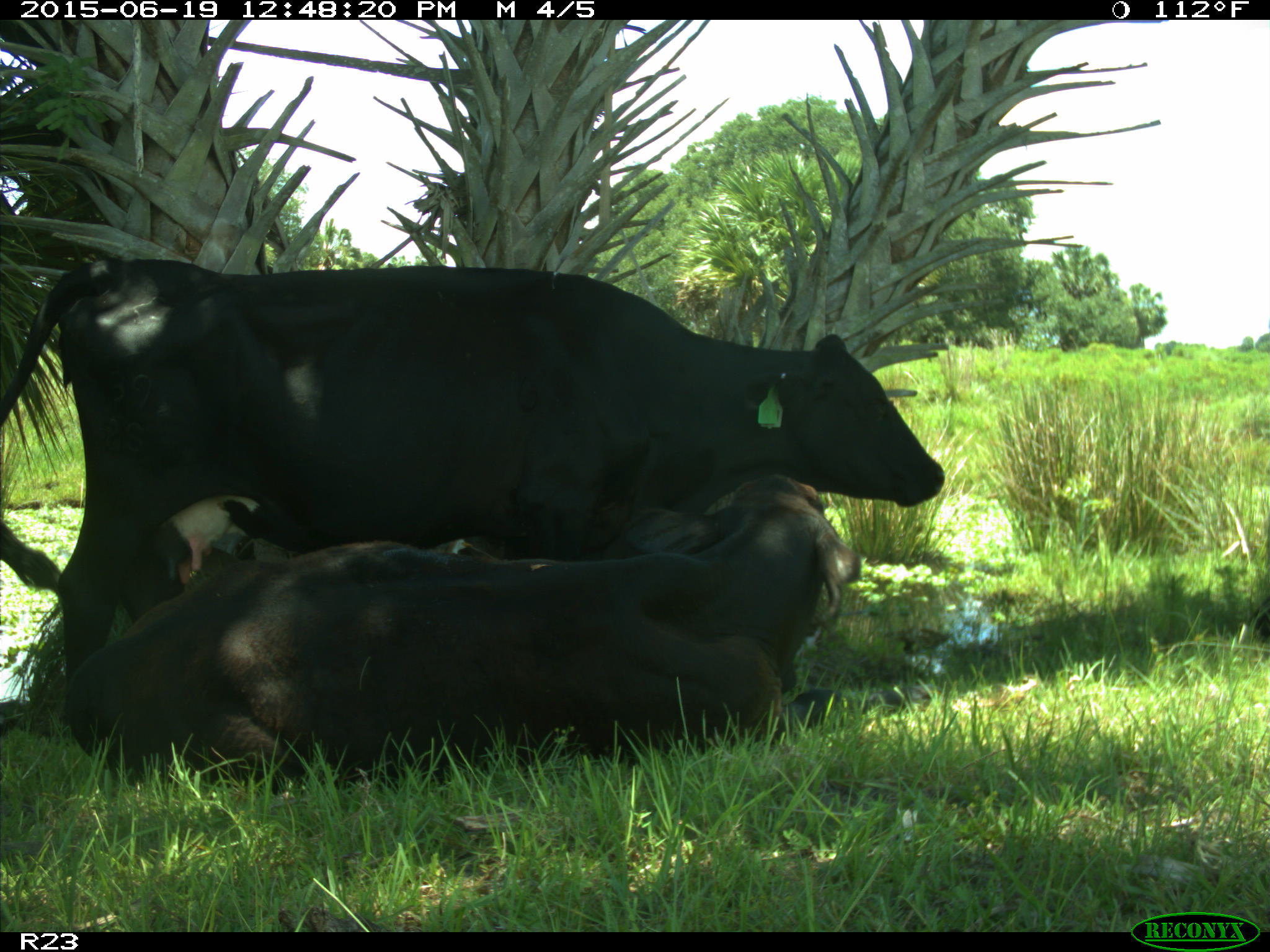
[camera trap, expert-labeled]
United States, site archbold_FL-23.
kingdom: Animalia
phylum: Chordata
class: Aves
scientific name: Aves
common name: birds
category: unidentified bird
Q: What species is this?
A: Unidentified bird (birds) (Aves).